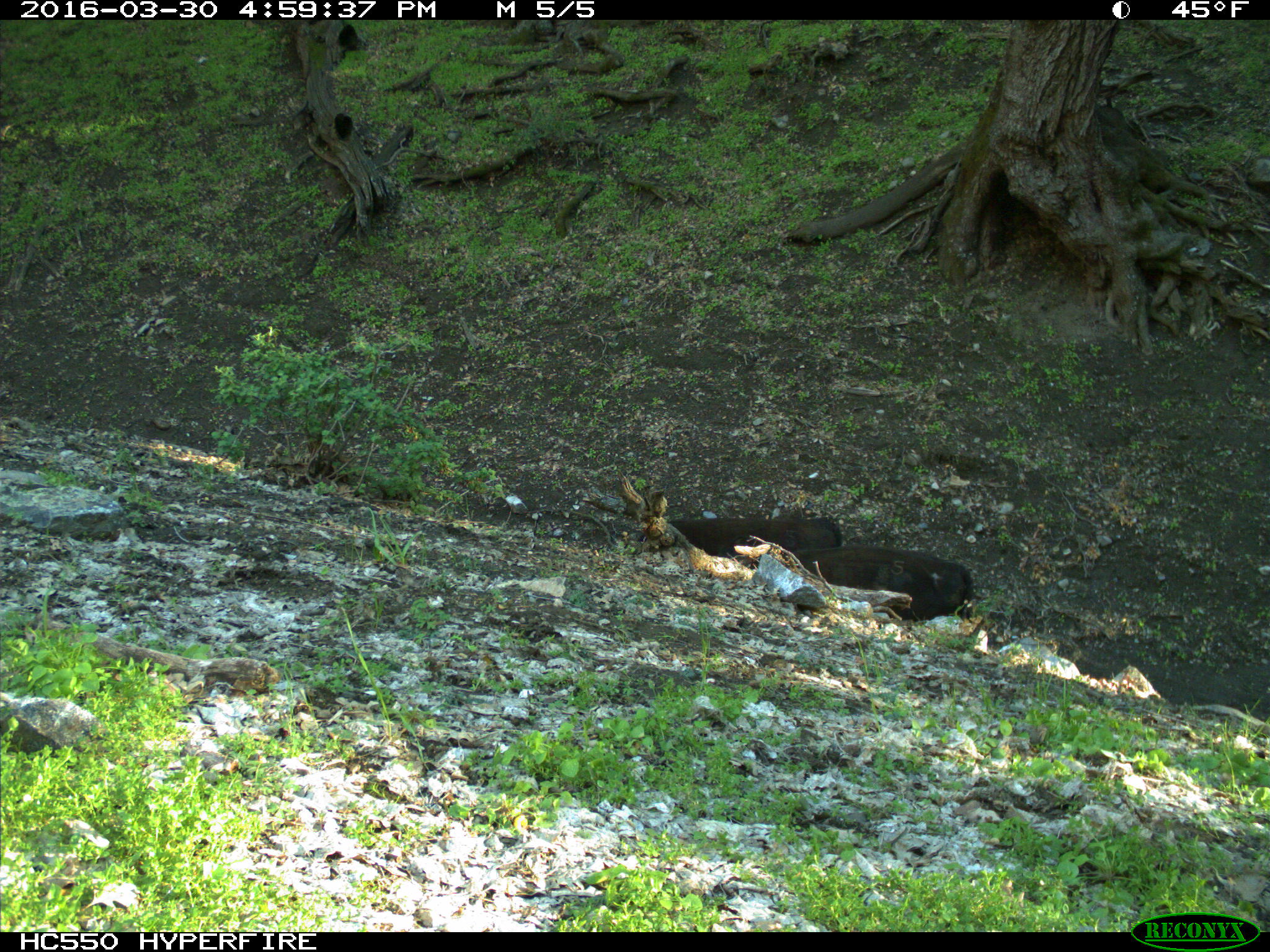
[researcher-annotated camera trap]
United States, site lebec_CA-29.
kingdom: Animalia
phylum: Chordata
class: Mammalia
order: Artiodactyla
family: Bovidae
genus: Bos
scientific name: Bos taurus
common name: domestic cow